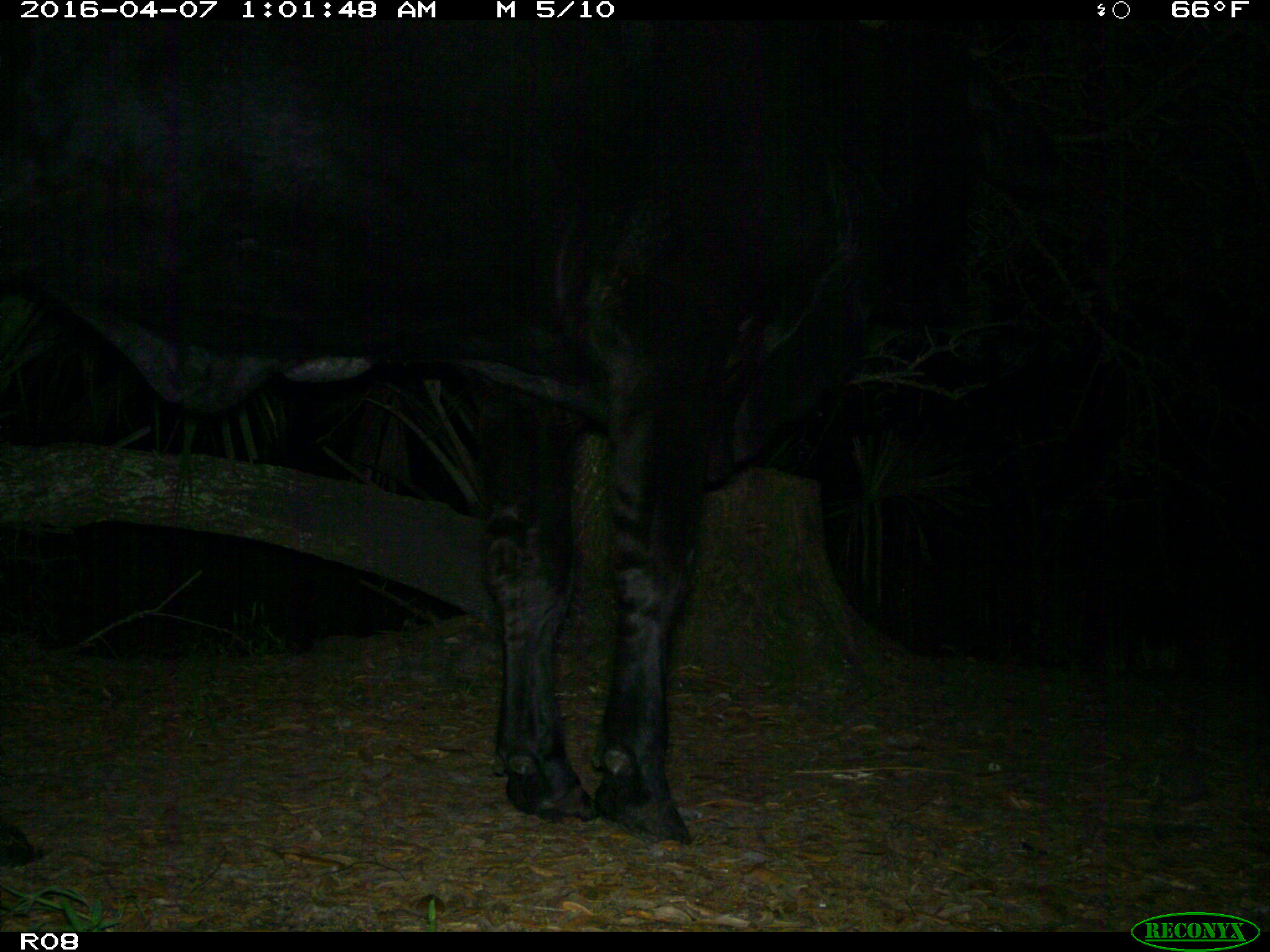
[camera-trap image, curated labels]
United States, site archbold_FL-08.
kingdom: Animalia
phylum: Chordata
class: Mammalia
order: Artiodactyla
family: Bovidae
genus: Bos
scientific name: Bos taurus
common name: domestic cow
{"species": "Bos taurus (domestic cow)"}